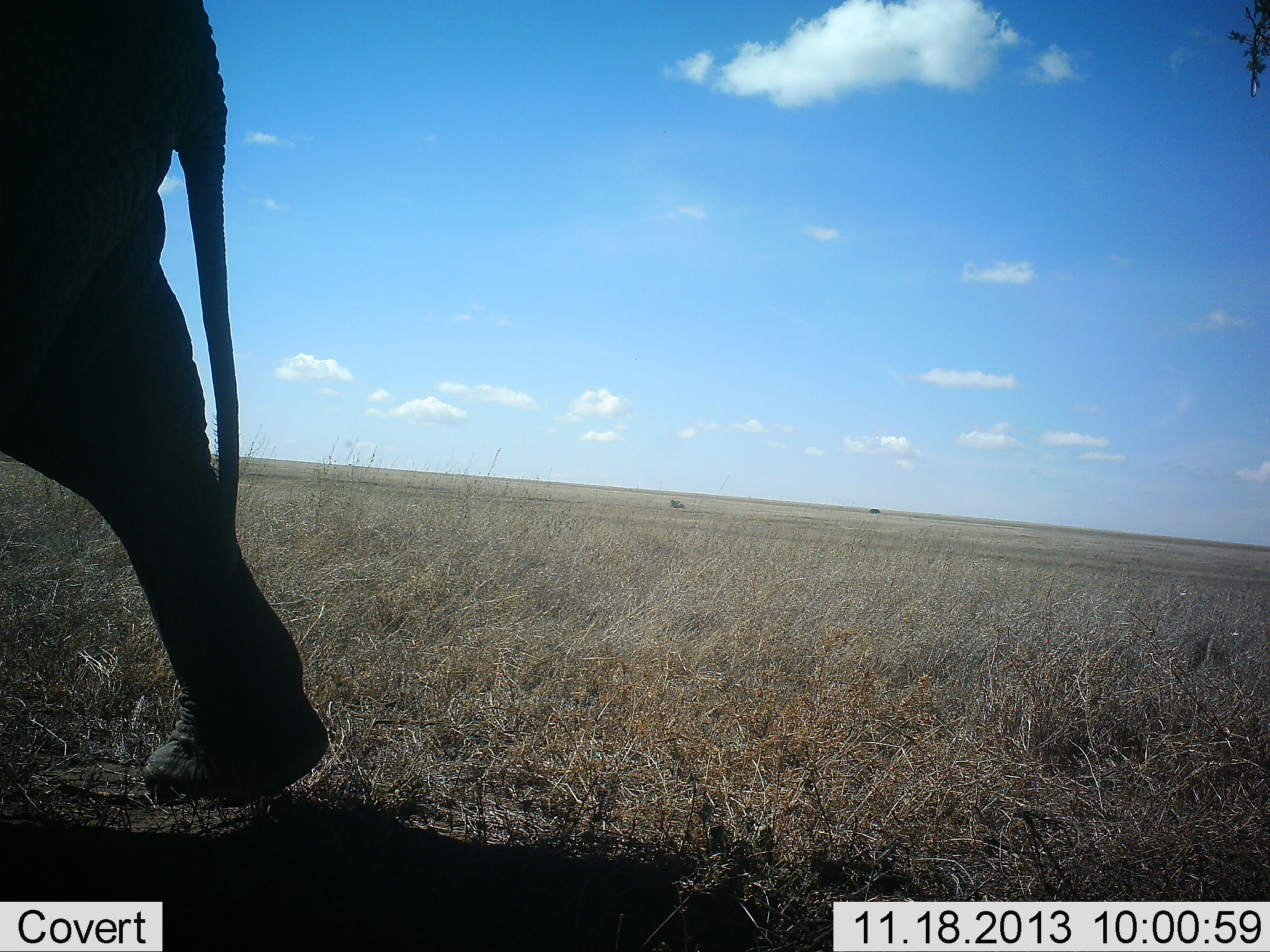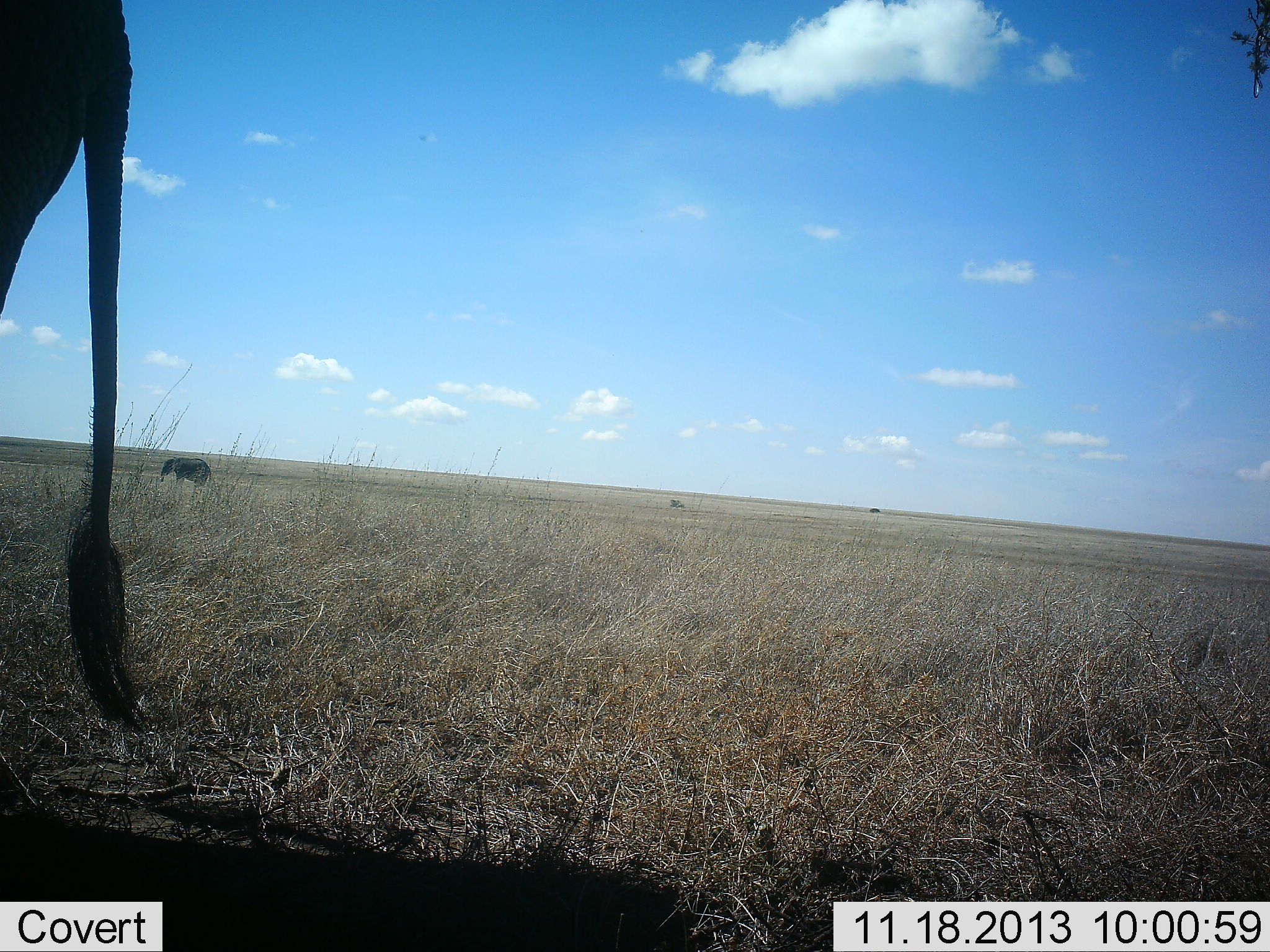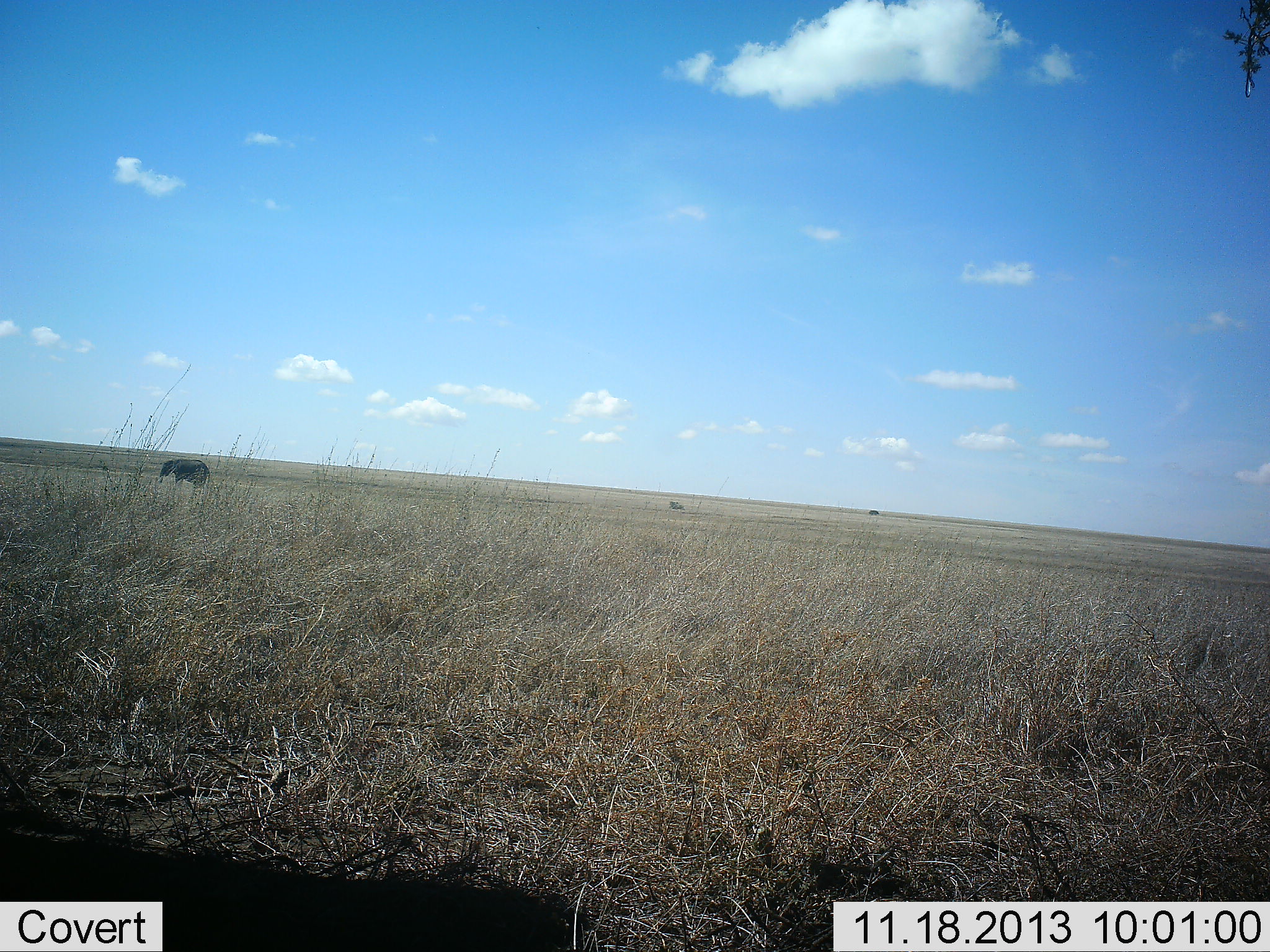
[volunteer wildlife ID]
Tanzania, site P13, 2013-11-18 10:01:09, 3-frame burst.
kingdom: Animalia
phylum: Chordata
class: Mammalia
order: Proboscidea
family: Elephantidae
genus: Loxodonta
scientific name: Loxodonta africana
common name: african bush elephant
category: elephant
Elephant (african bush elephant) (Loxodonta africana), count 2. Behavior (volunteer vote fractions): standing 50%, resting 0%, moving 75%, interacting 0%. Young present (vote fraction): 0%. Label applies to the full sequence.